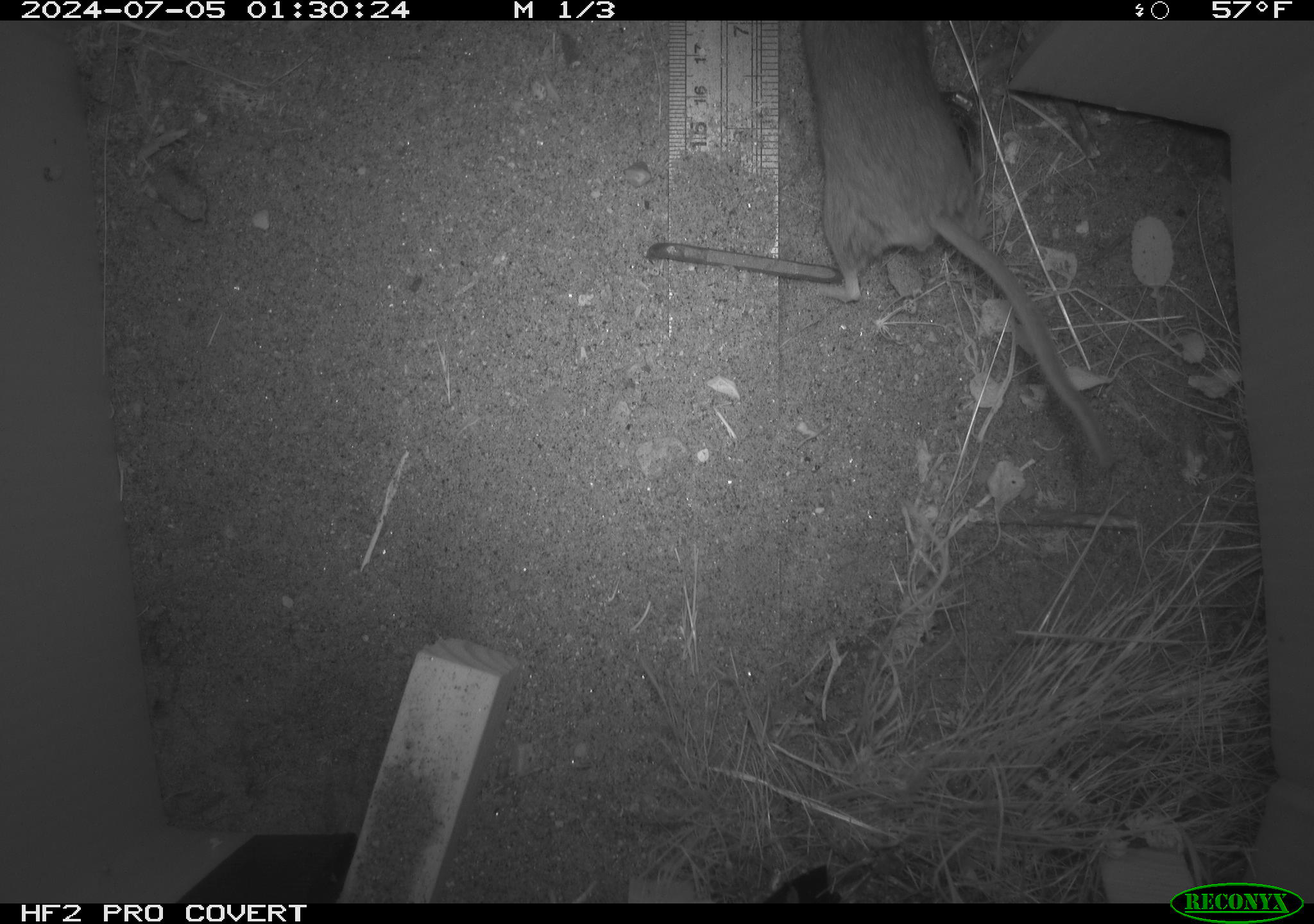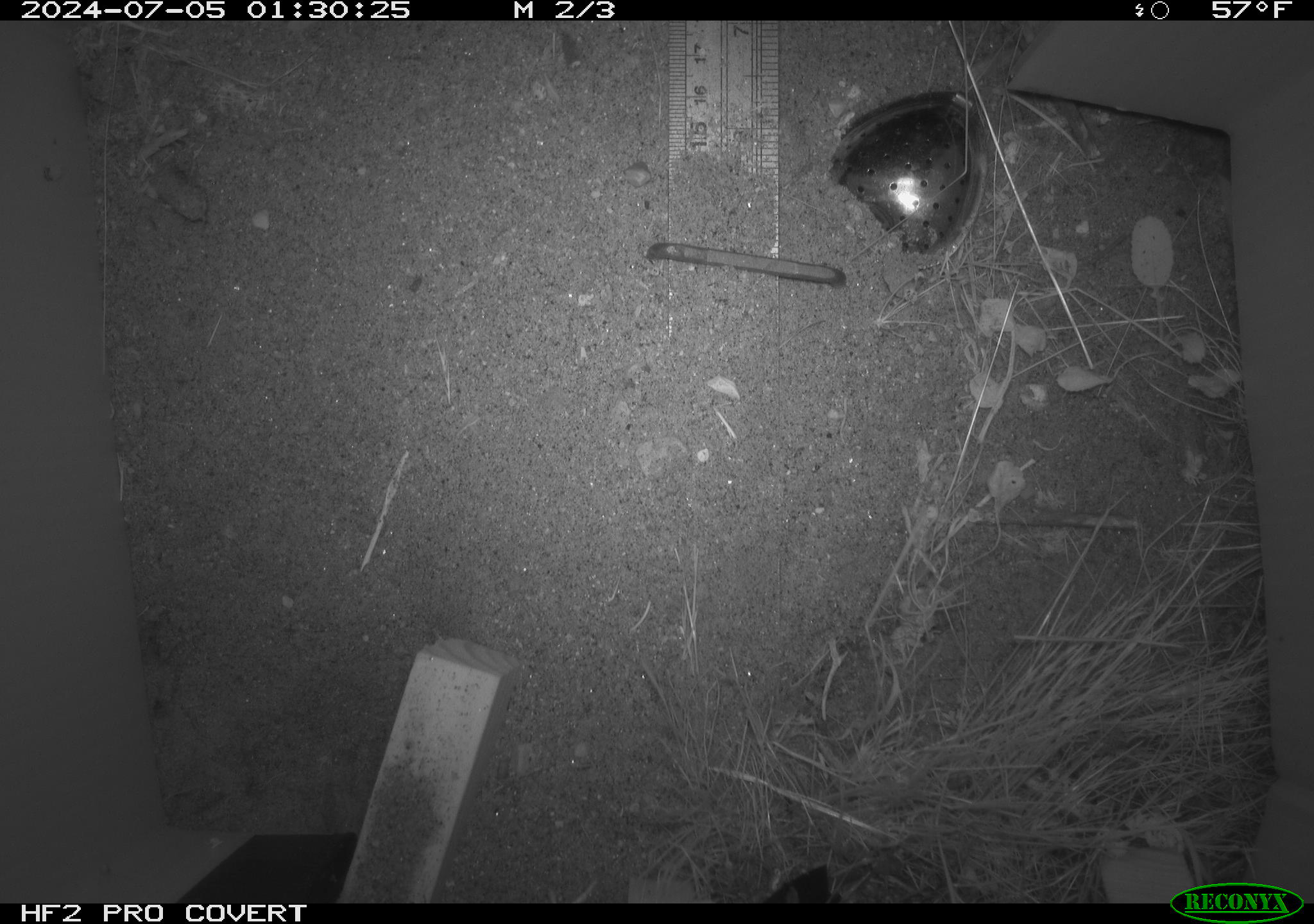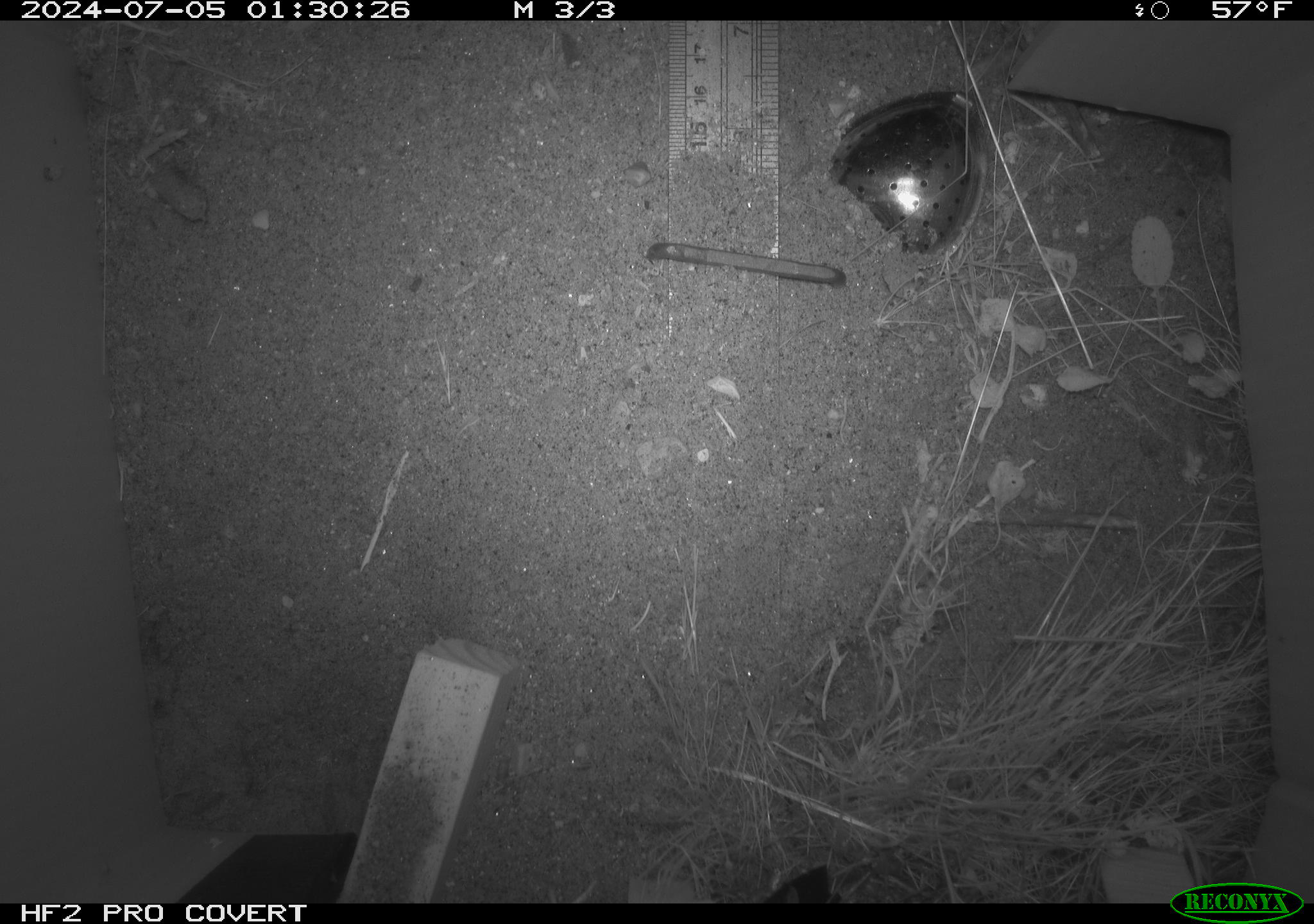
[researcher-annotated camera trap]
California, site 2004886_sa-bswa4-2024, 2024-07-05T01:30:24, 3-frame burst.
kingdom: Animalia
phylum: Chordata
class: Mammalia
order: Rodentia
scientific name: Rodentia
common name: rodent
Rodent (Rodentia).